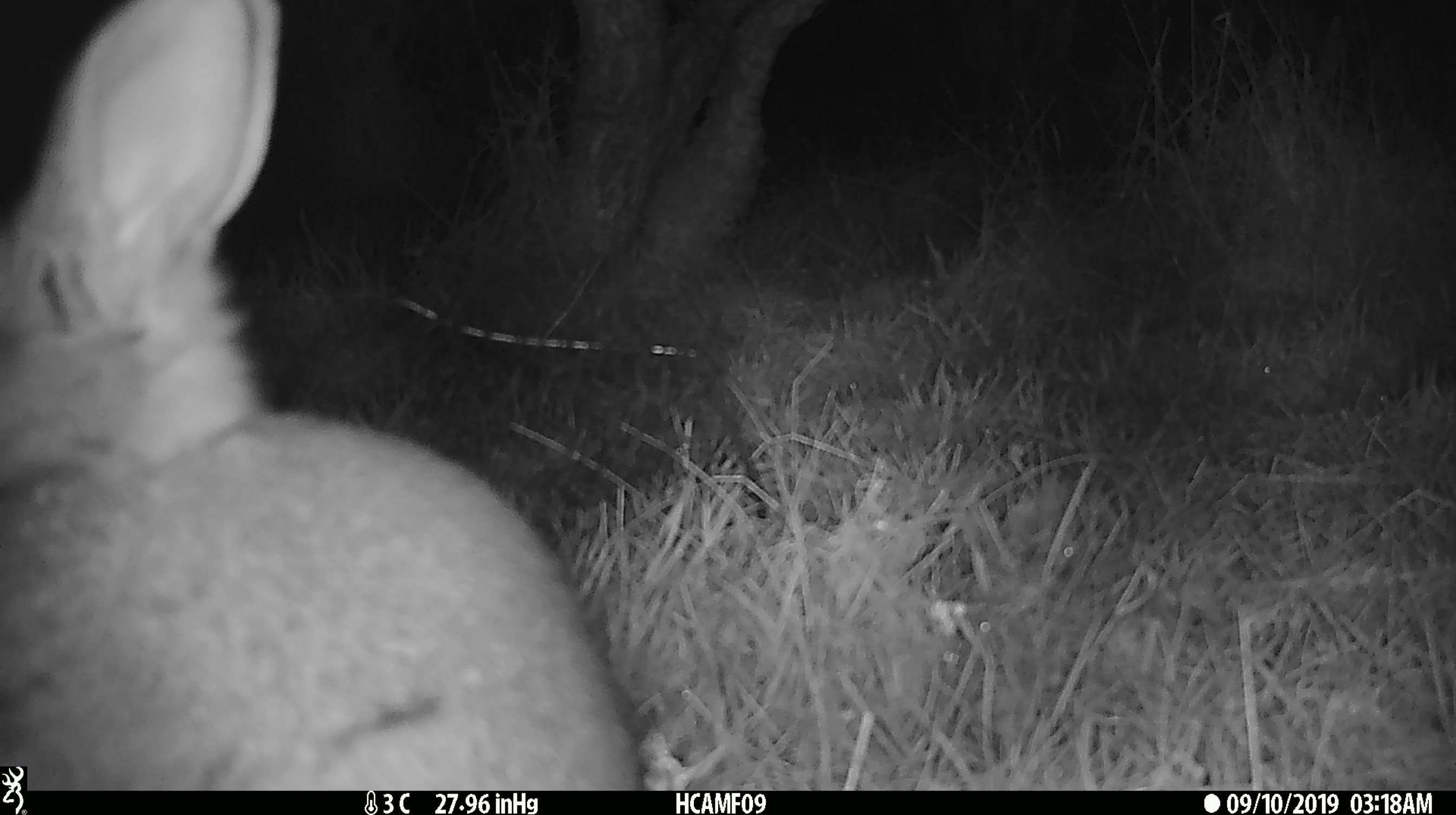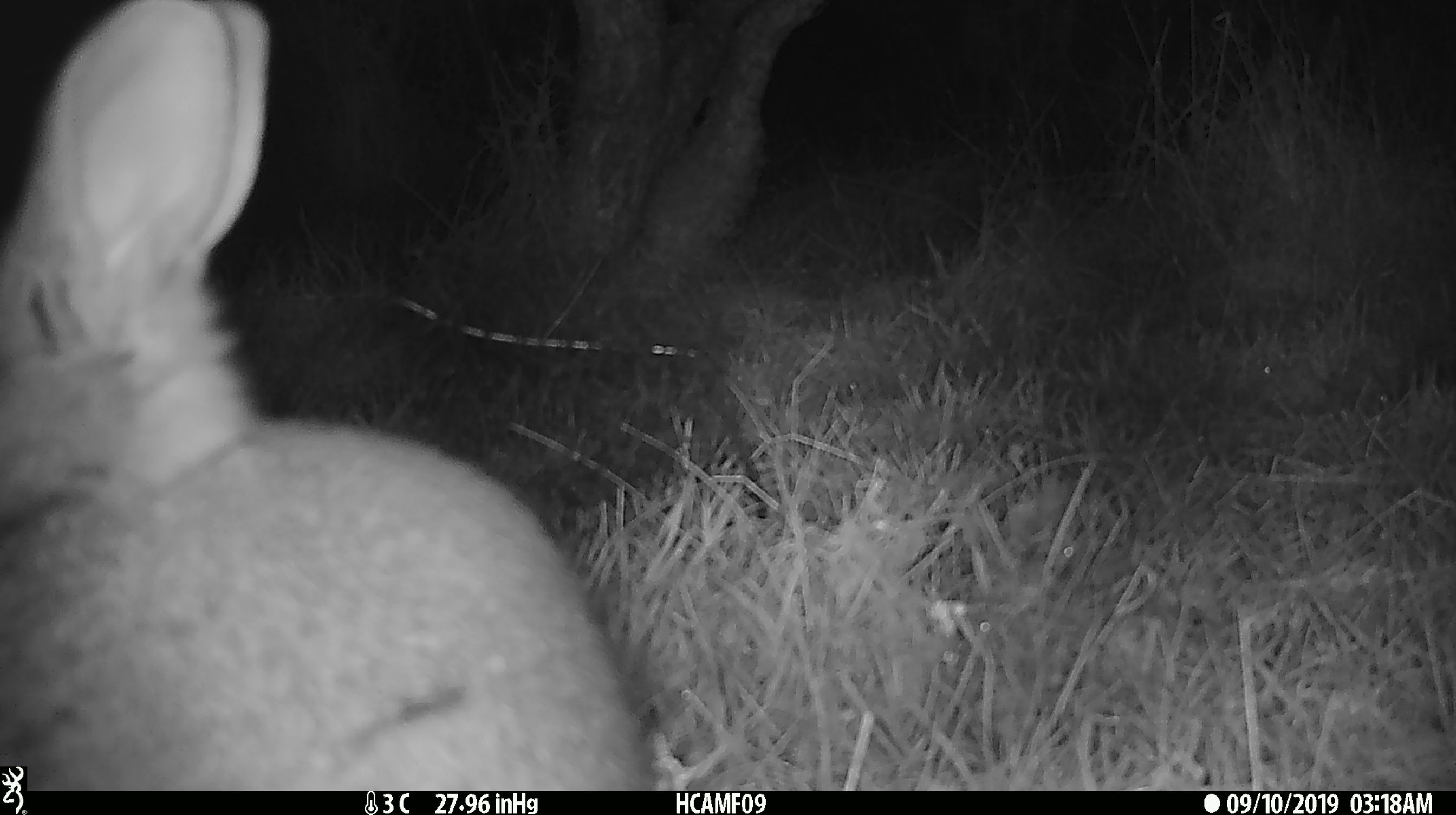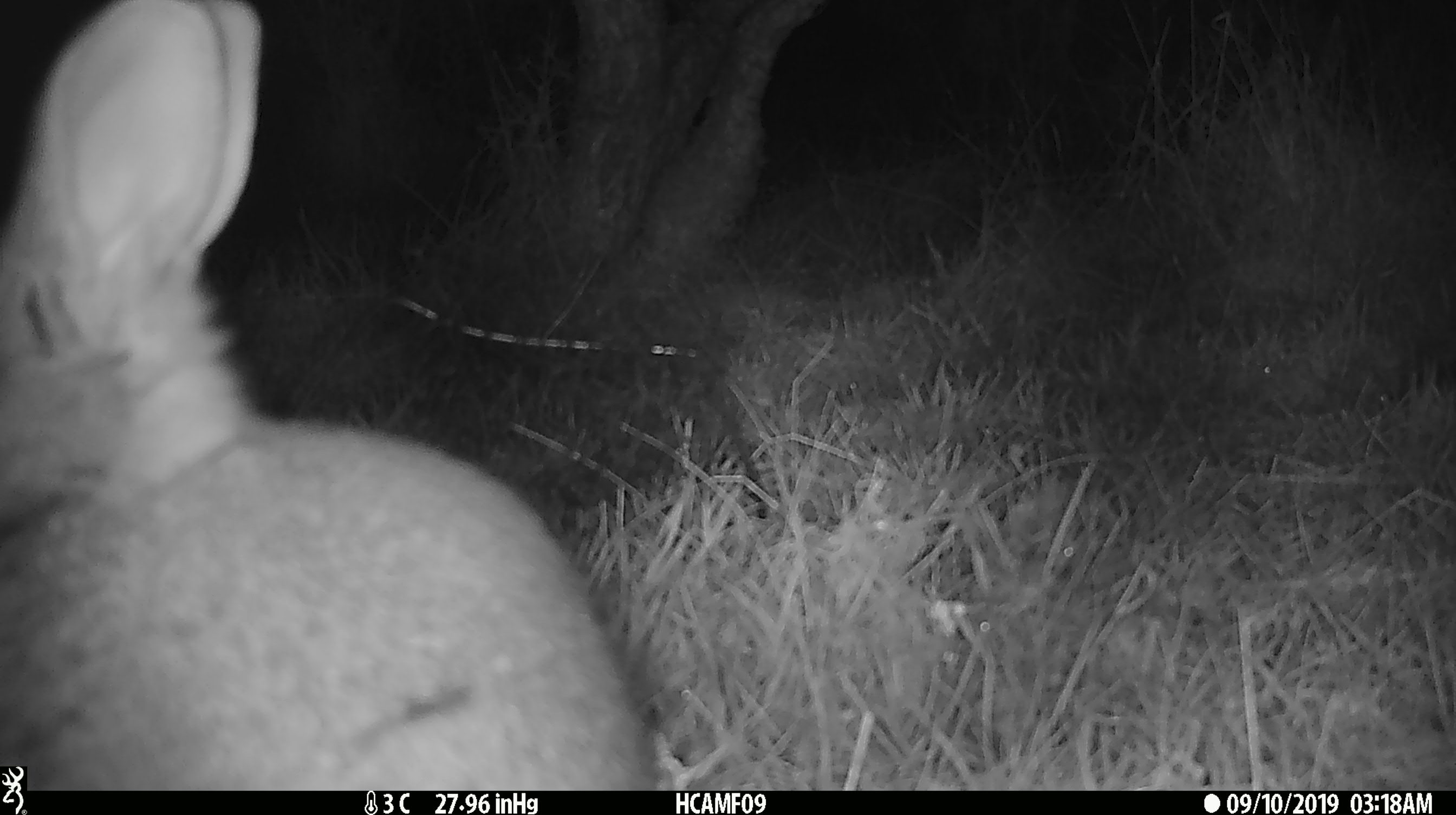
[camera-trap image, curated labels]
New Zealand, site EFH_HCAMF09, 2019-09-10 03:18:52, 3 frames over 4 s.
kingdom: Animalia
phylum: Chordata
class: Mammalia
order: Lagomorpha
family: Leporidae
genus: Oryctolagus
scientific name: Oryctolagus cuniculus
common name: european rabbit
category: rabbit